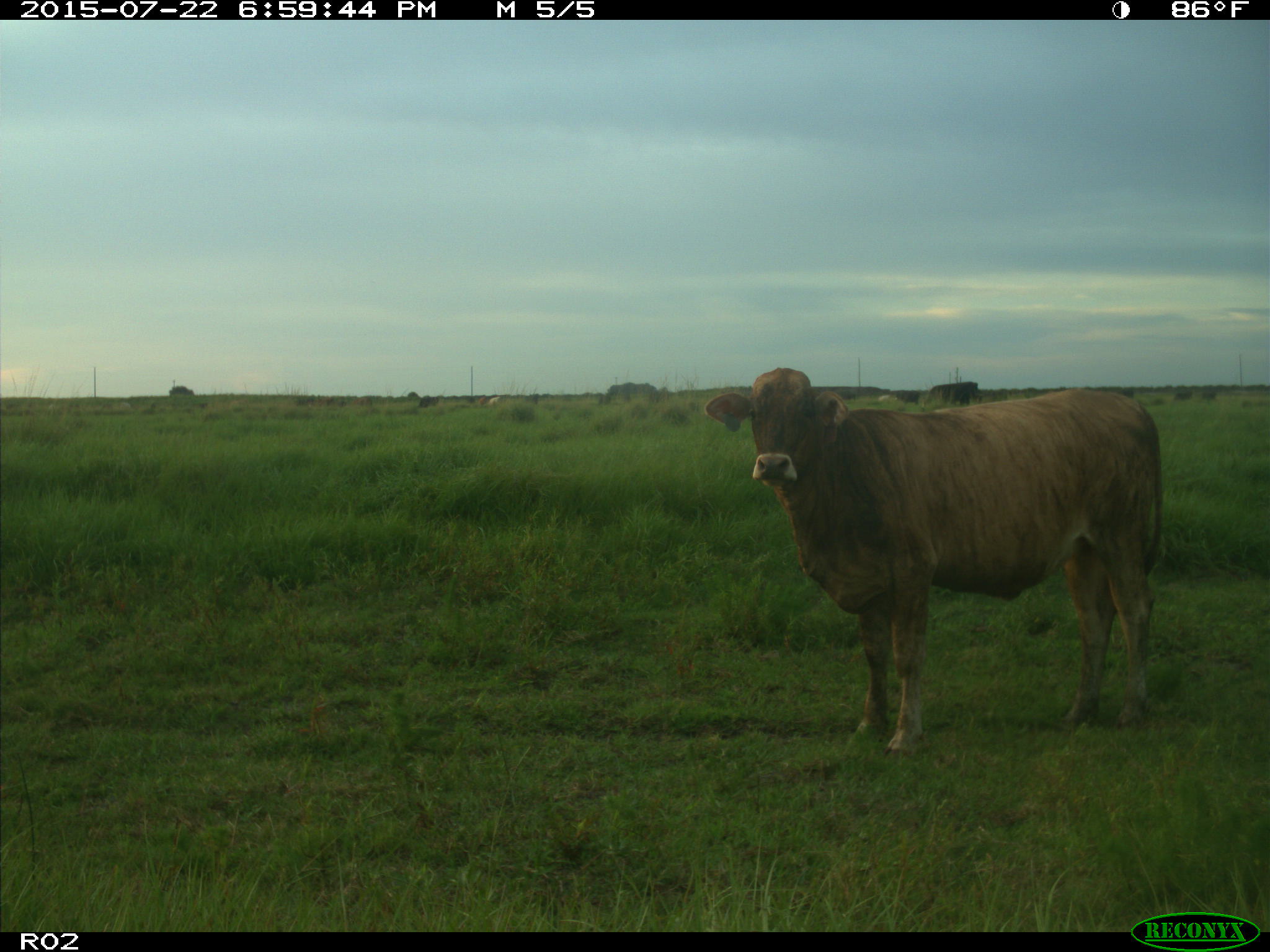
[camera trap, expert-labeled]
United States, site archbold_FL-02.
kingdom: Animalia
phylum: Chordata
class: Mammalia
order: Artiodactyla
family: Bovidae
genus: Bos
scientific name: Bos taurus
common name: domestic cow